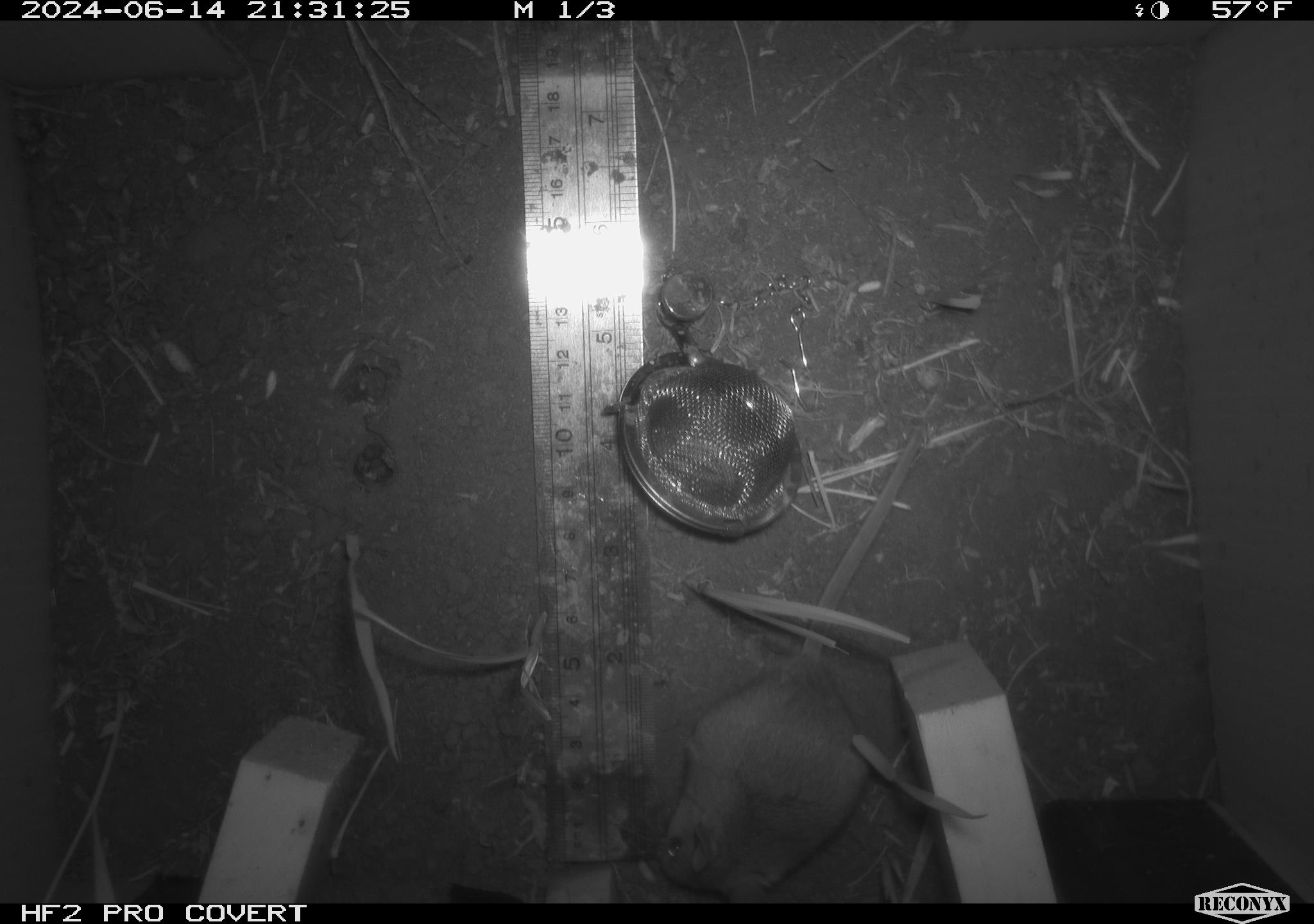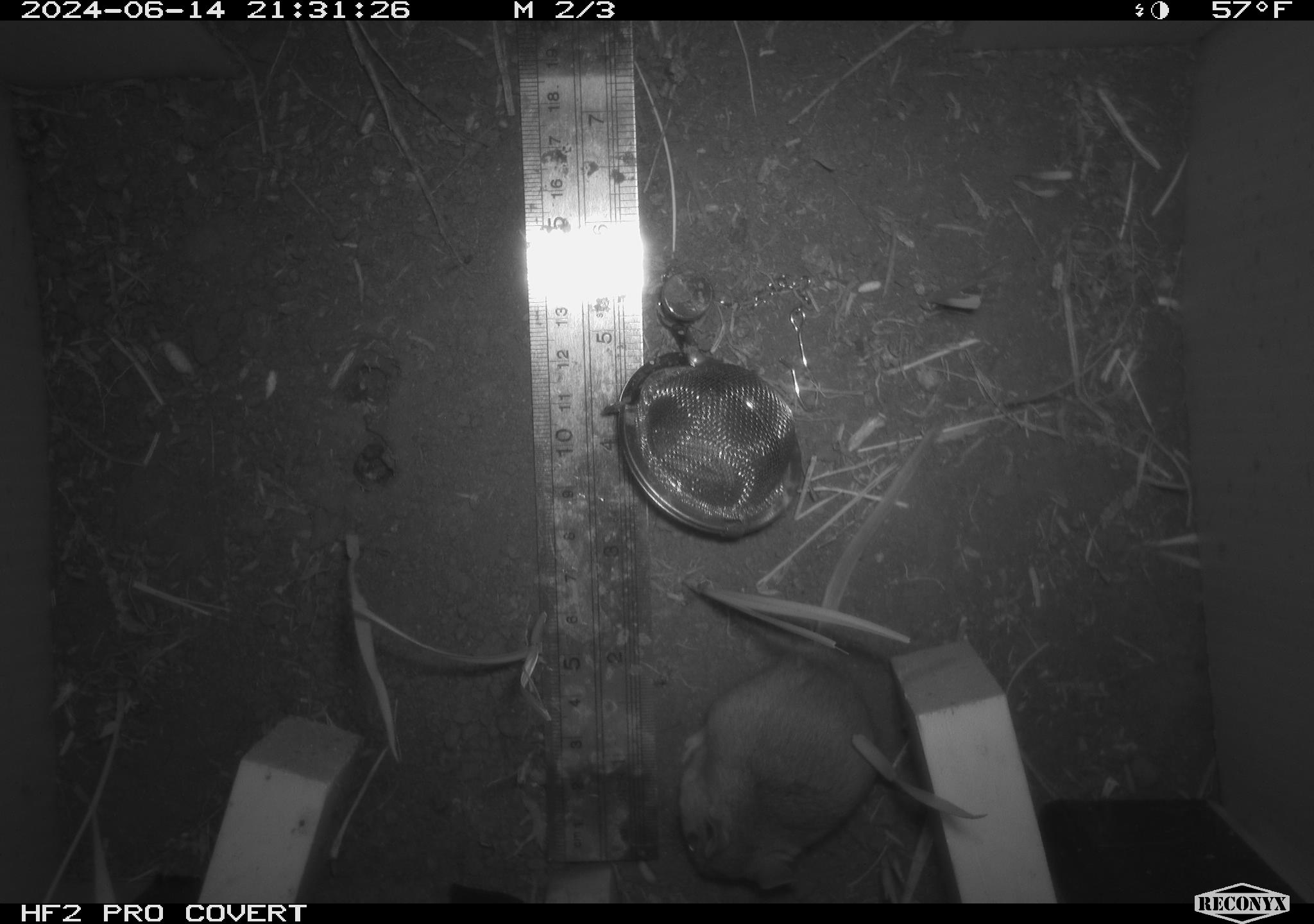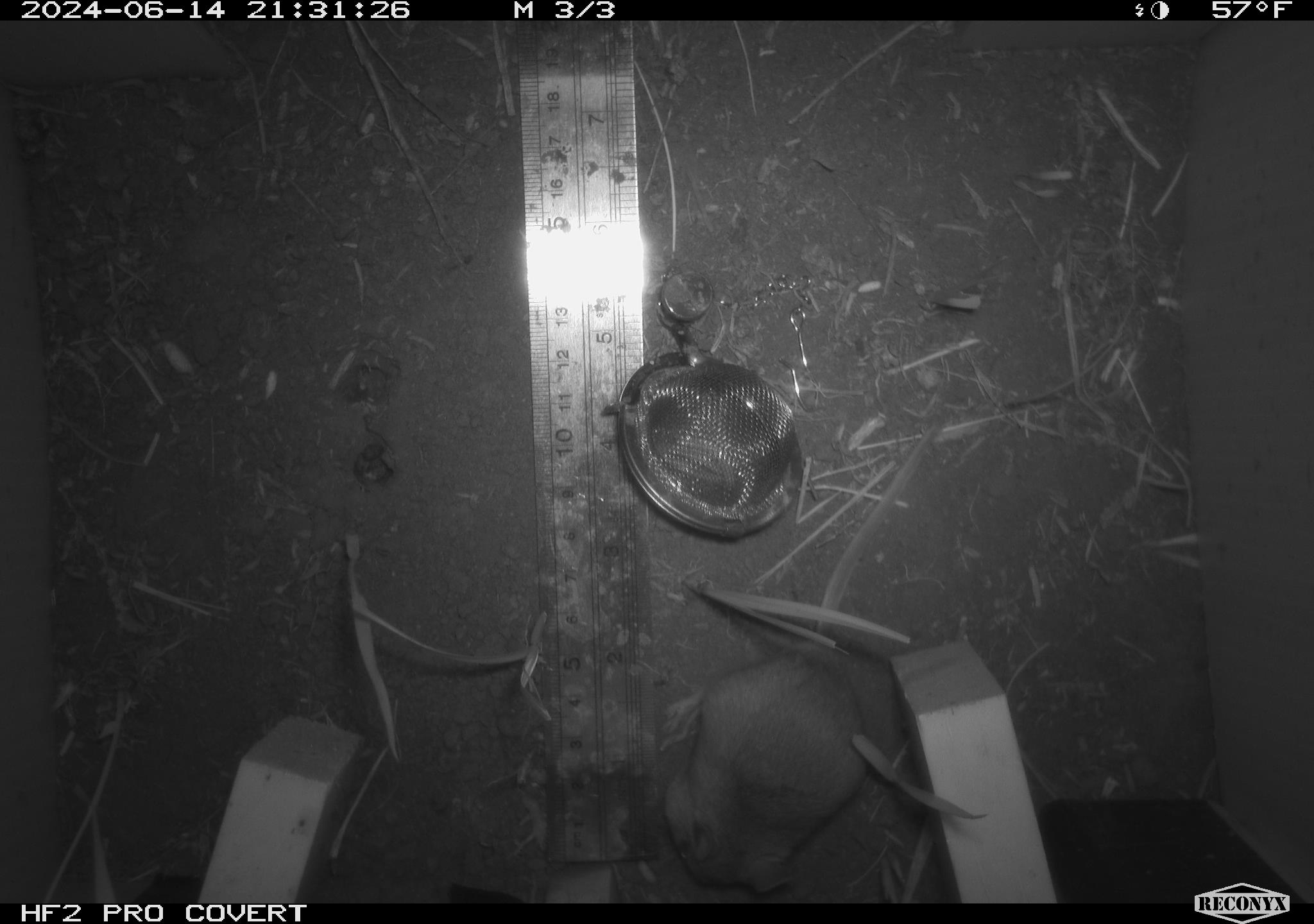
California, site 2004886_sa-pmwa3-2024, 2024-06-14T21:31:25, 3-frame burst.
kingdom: Animalia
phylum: Chordata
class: Mammalia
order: Rodentia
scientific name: Rodentia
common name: mouse species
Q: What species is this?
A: Mouse species (Rodentia).